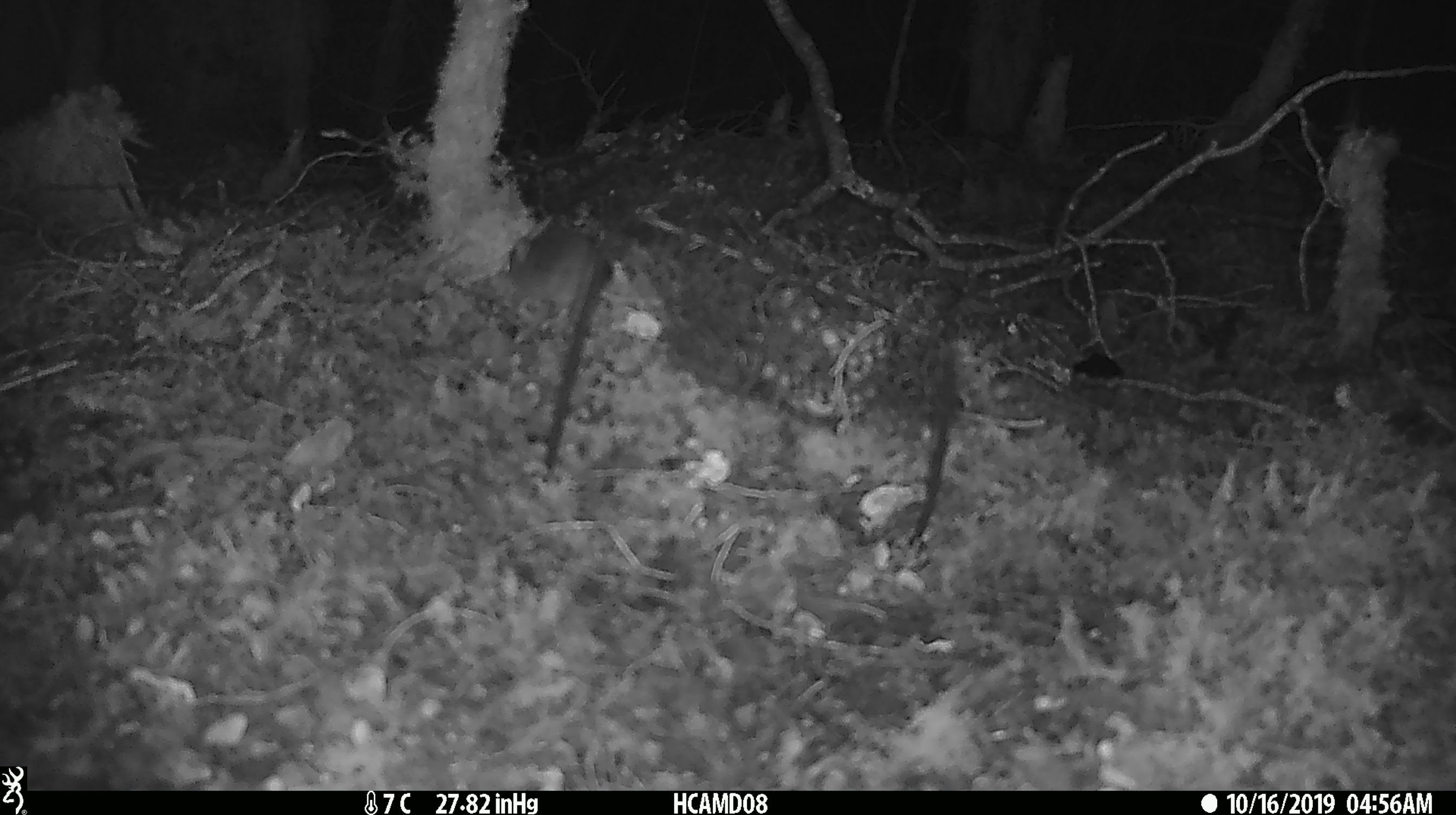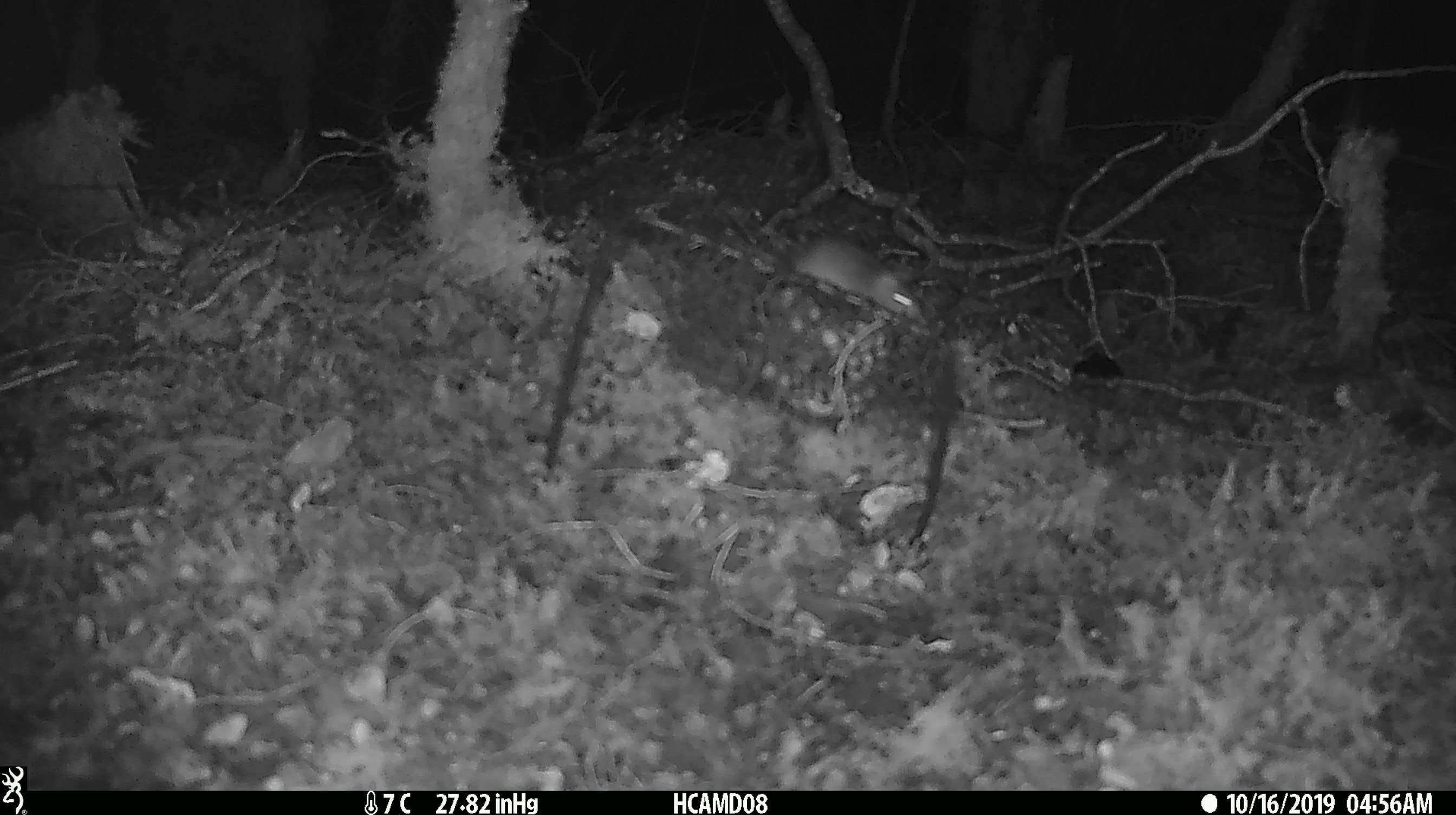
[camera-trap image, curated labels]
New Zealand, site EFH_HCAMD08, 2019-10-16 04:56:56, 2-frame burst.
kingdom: Animalia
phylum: Chordata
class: Mammalia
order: Rodentia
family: Muridae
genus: Mus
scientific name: Mus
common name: mouse